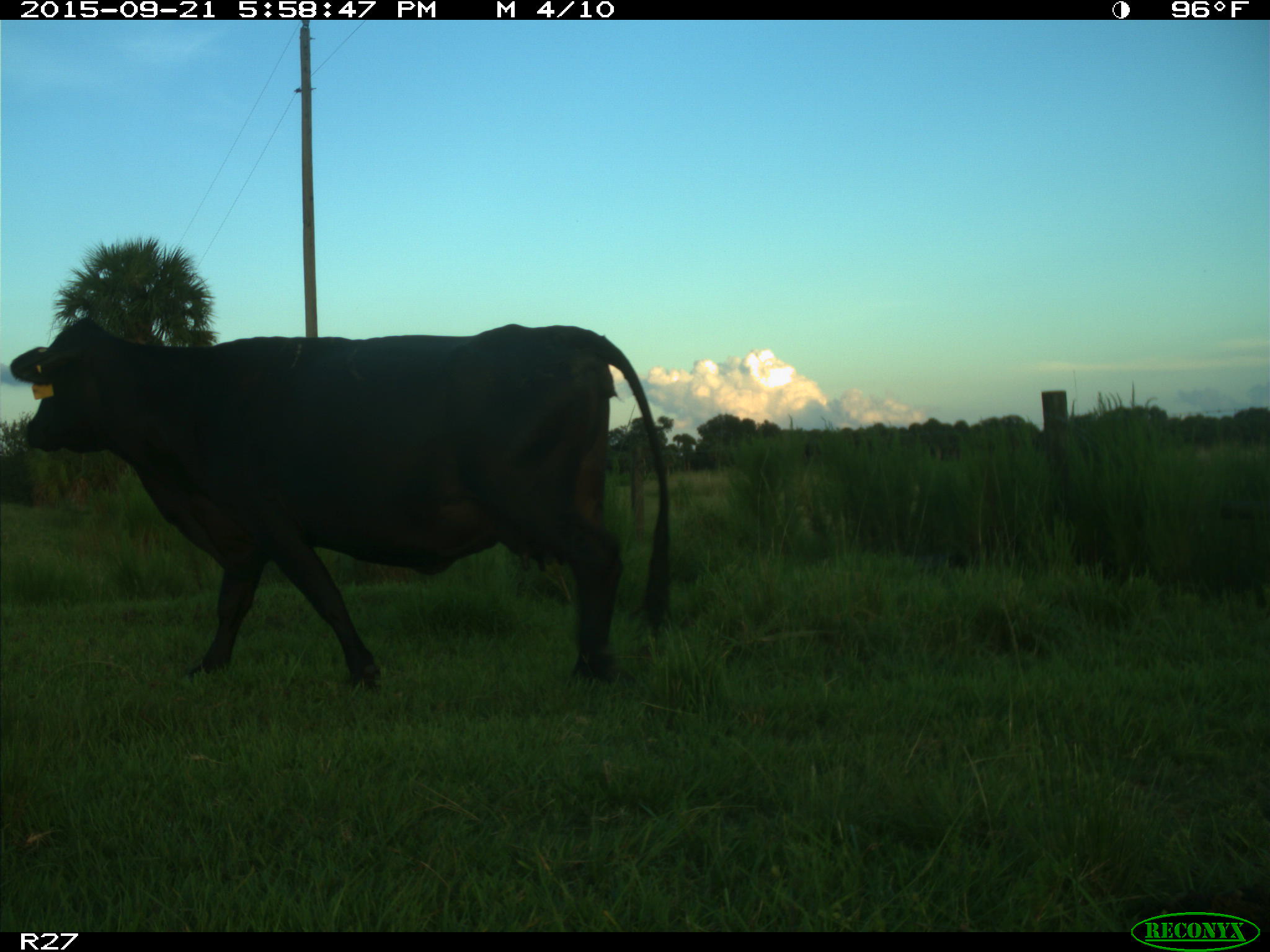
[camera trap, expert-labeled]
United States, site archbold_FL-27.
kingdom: Animalia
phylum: Chordata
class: Mammalia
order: Artiodactyla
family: Bovidae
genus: Bos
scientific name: Bos taurus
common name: domestic cow